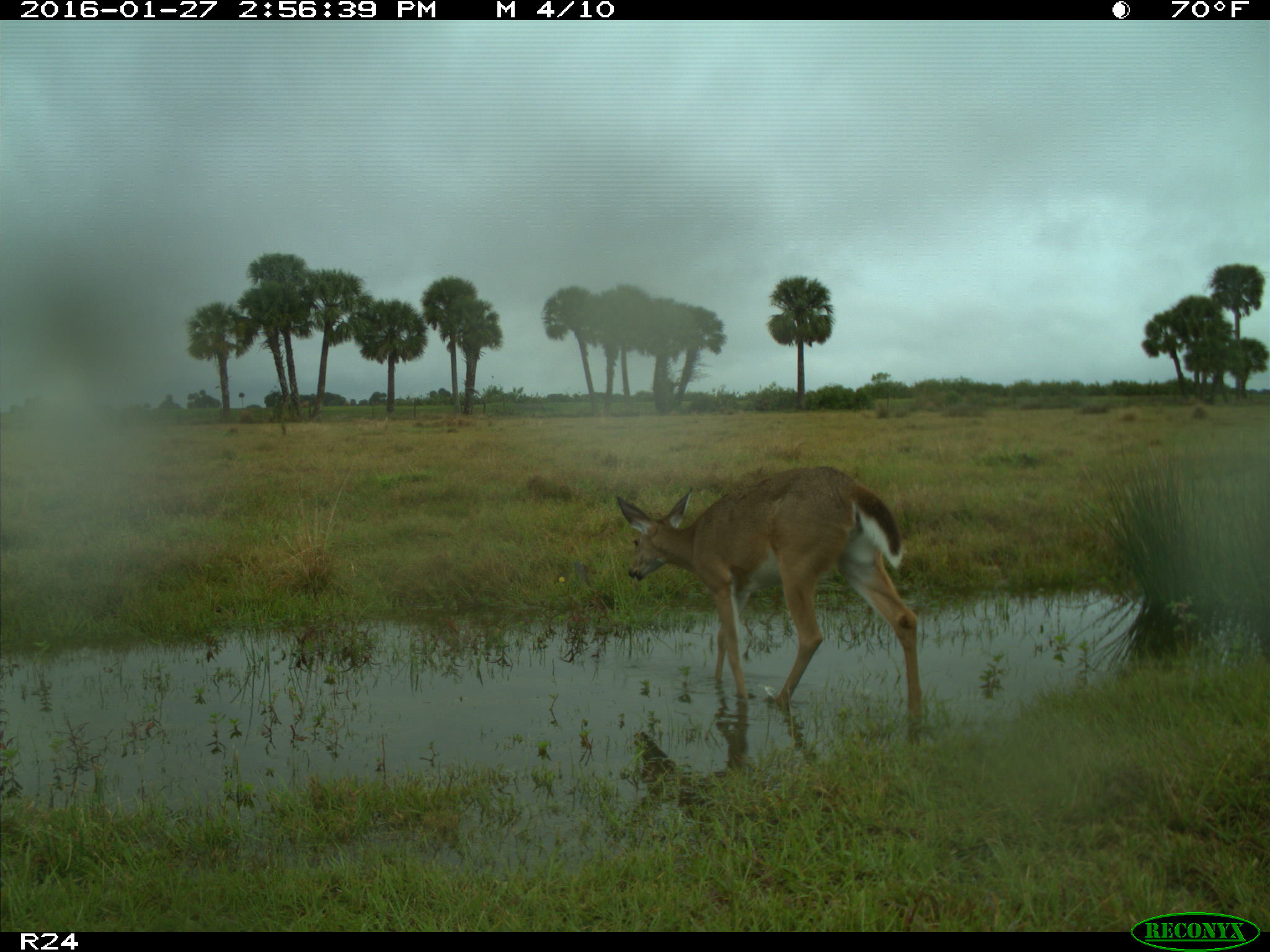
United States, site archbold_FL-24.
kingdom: Animalia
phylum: Chordata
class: Mammalia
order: Artiodactyla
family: Cervidae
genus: Odocoileus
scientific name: Odocoileus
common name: deer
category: unidentified deer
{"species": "unidentified deer (deer) (Odocoileus)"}